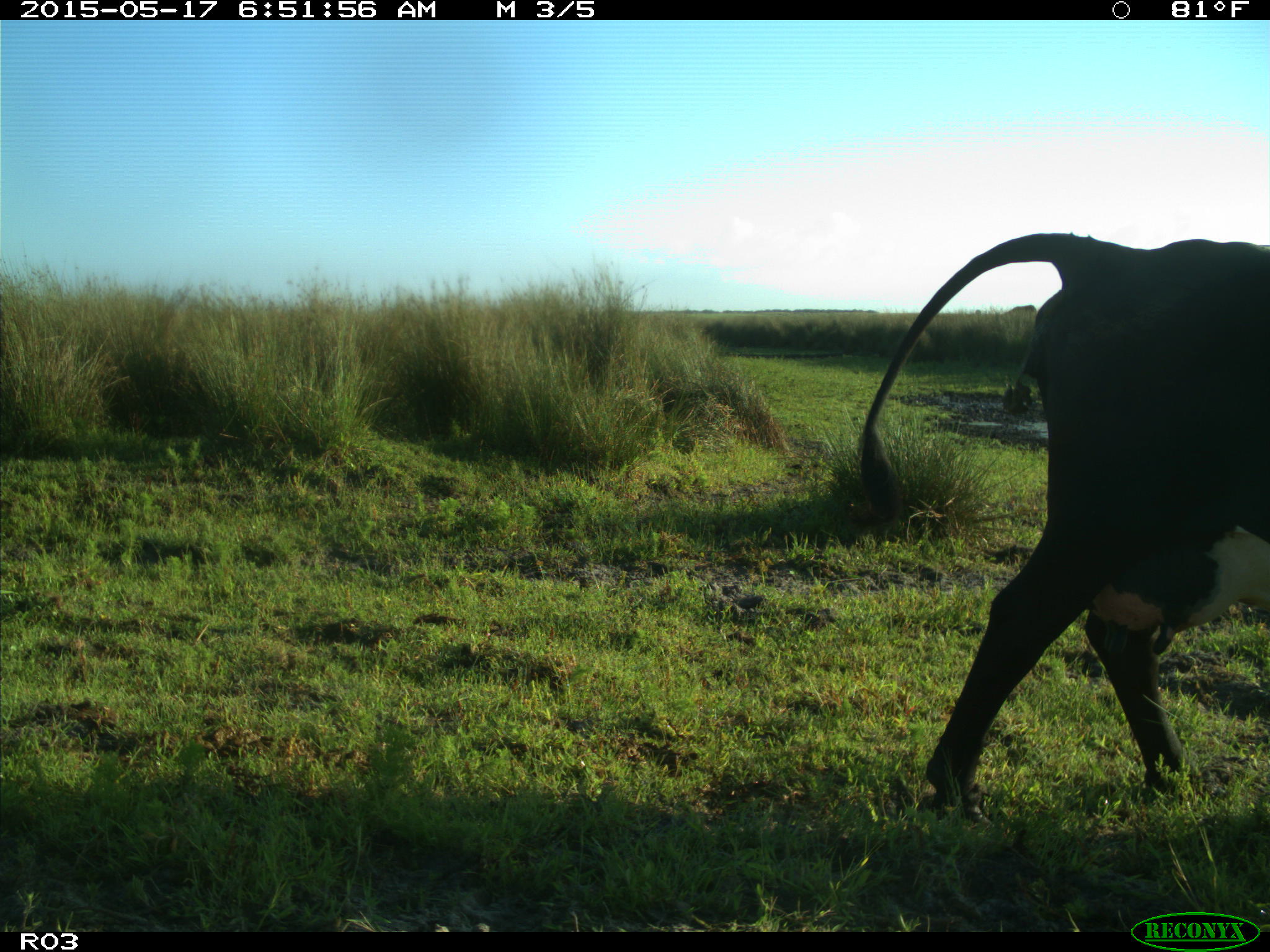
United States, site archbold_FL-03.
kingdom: Animalia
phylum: Chordata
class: Mammalia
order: Artiodactyla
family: Bovidae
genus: Bos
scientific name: Bos taurus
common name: domestic cow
Bos taurus (domestic cow).